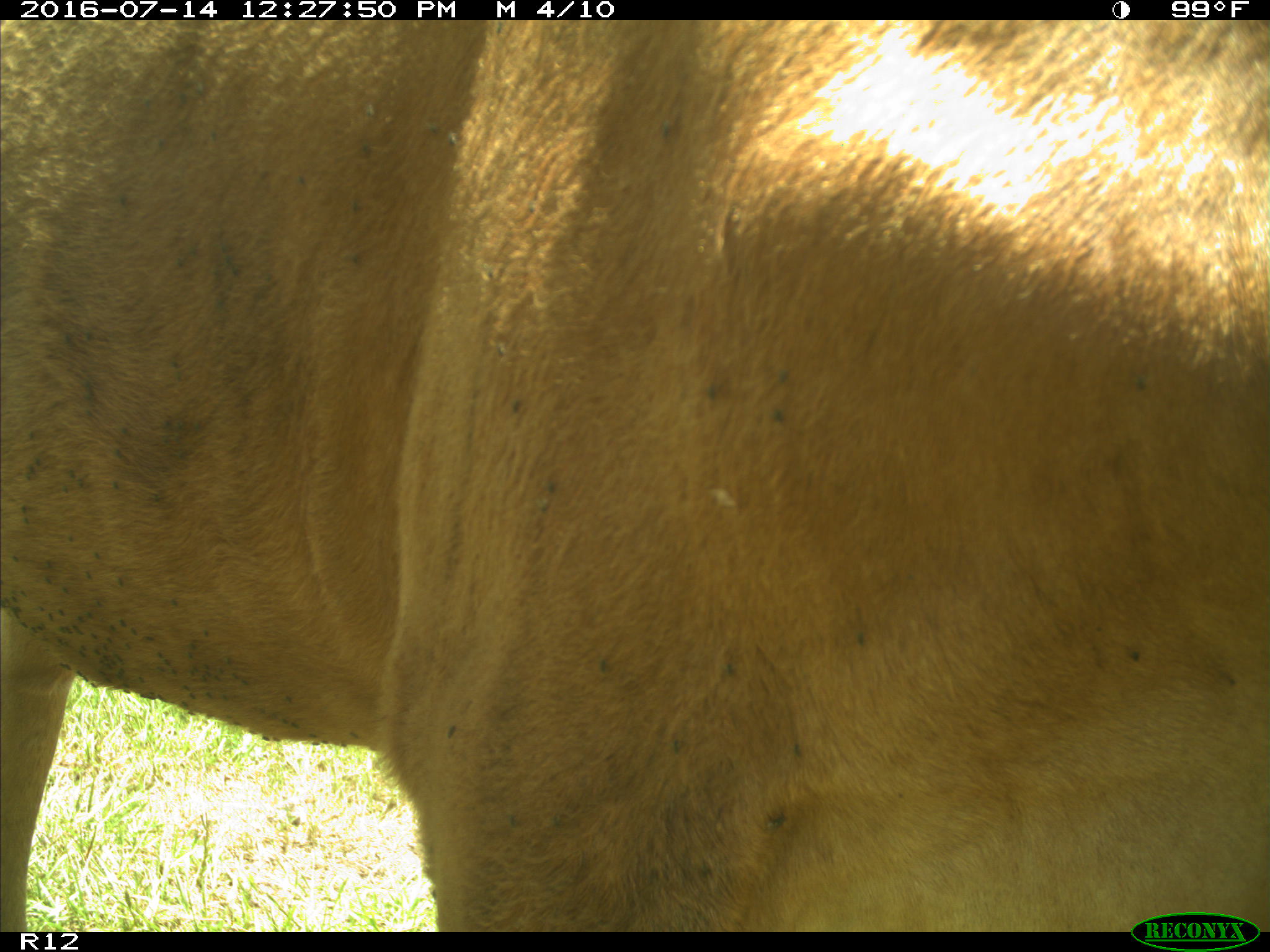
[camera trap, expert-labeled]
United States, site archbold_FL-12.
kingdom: Animalia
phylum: Chordata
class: Mammalia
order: Artiodactyla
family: Bovidae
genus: Bos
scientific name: Bos taurus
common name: domestic cow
Bos taurus (domestic cow).